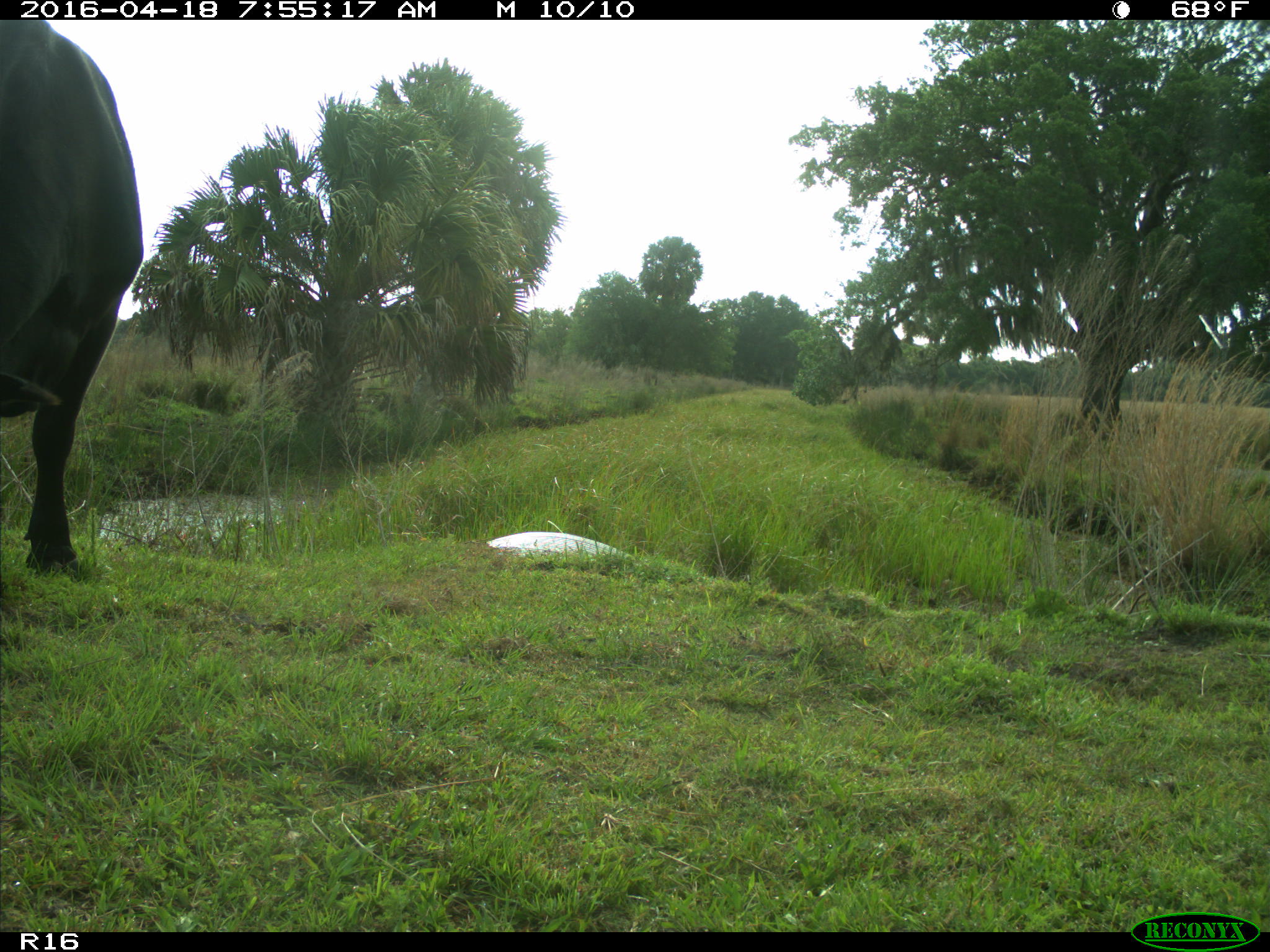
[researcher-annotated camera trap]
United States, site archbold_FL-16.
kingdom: Animalia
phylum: Chordata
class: Mammalia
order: Artiodactyla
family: Bovidae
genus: Bos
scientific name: Bos taurus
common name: domestic cow